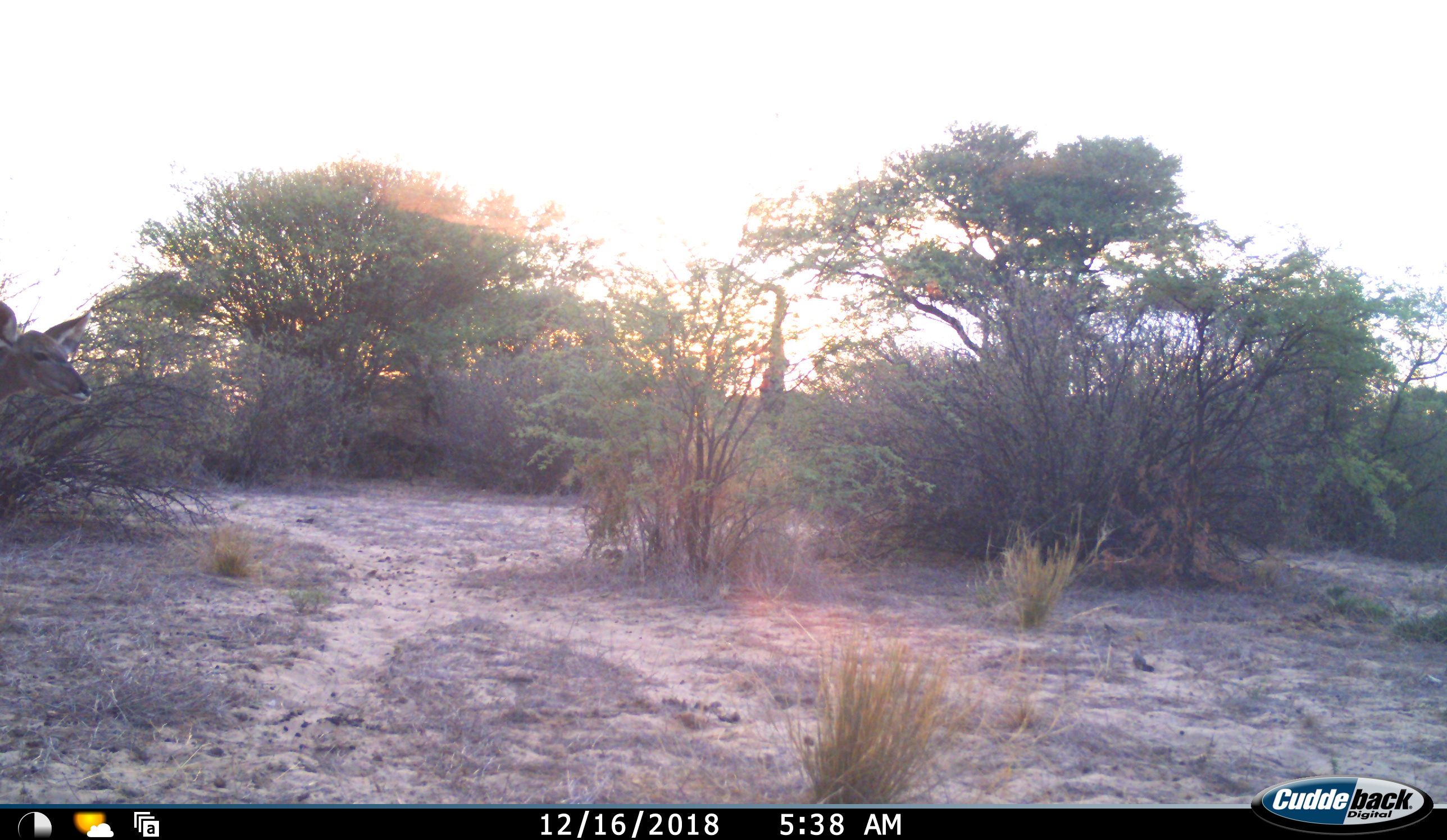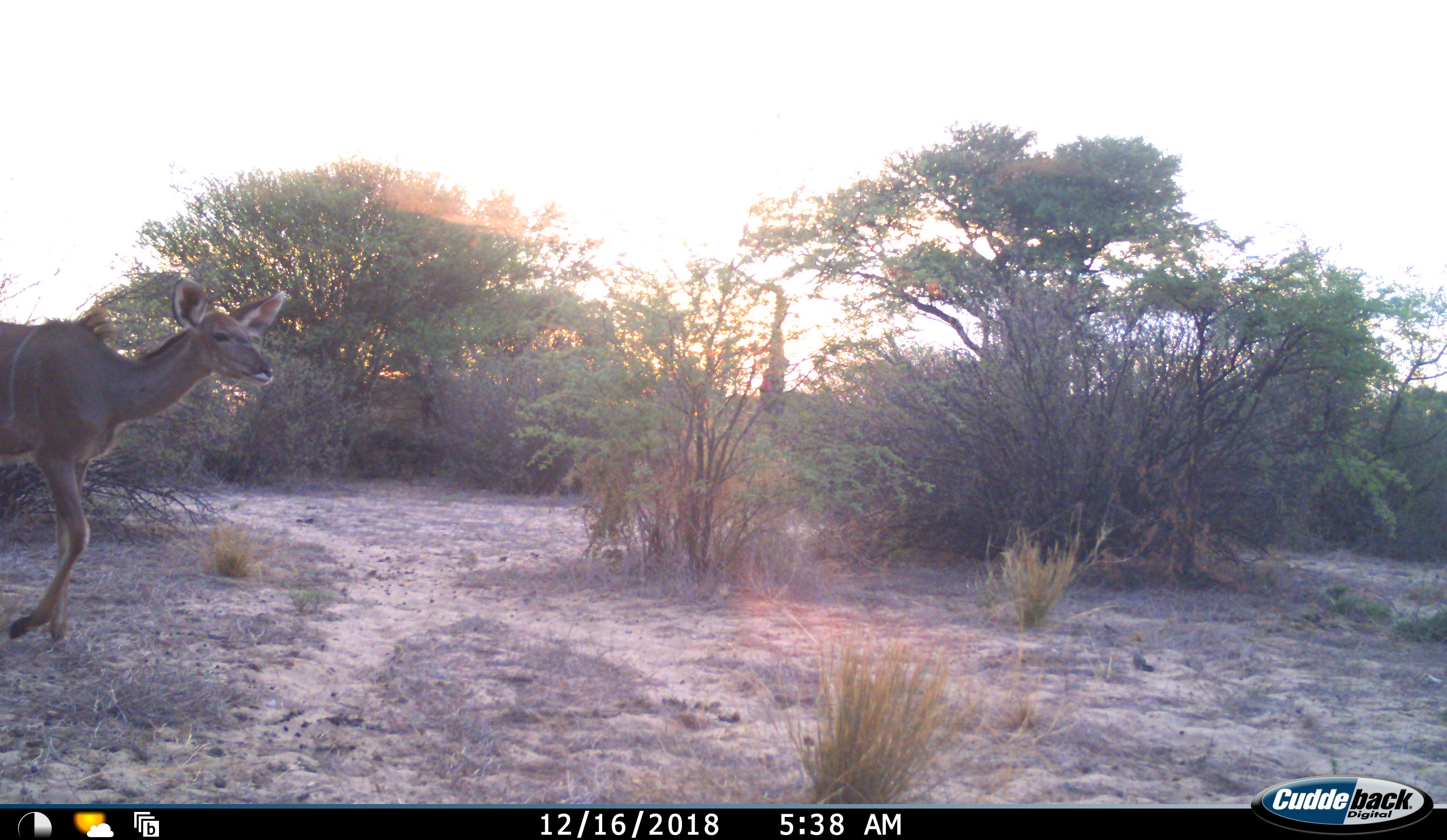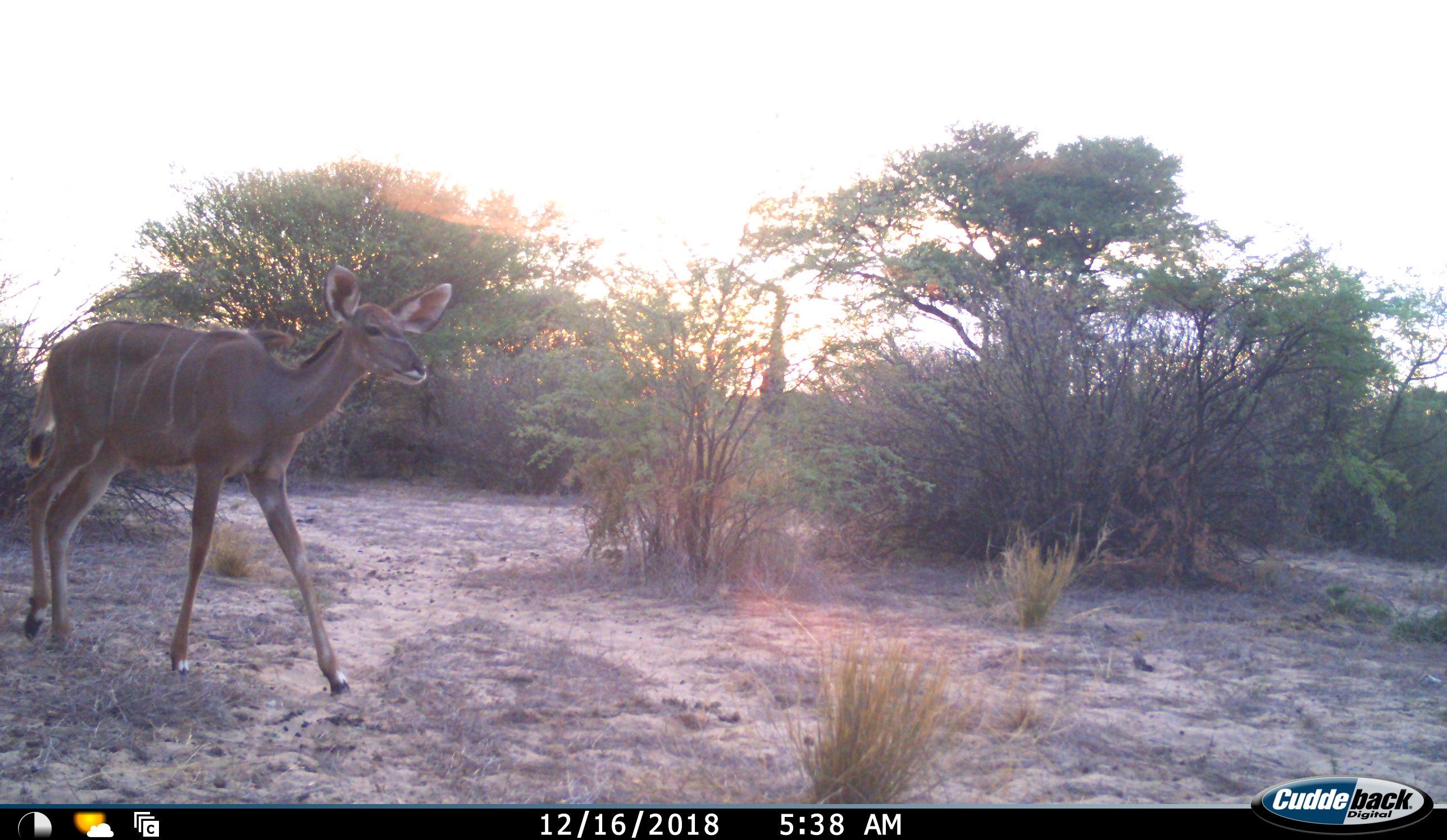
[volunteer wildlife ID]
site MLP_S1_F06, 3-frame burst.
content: unidentified animal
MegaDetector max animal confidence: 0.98